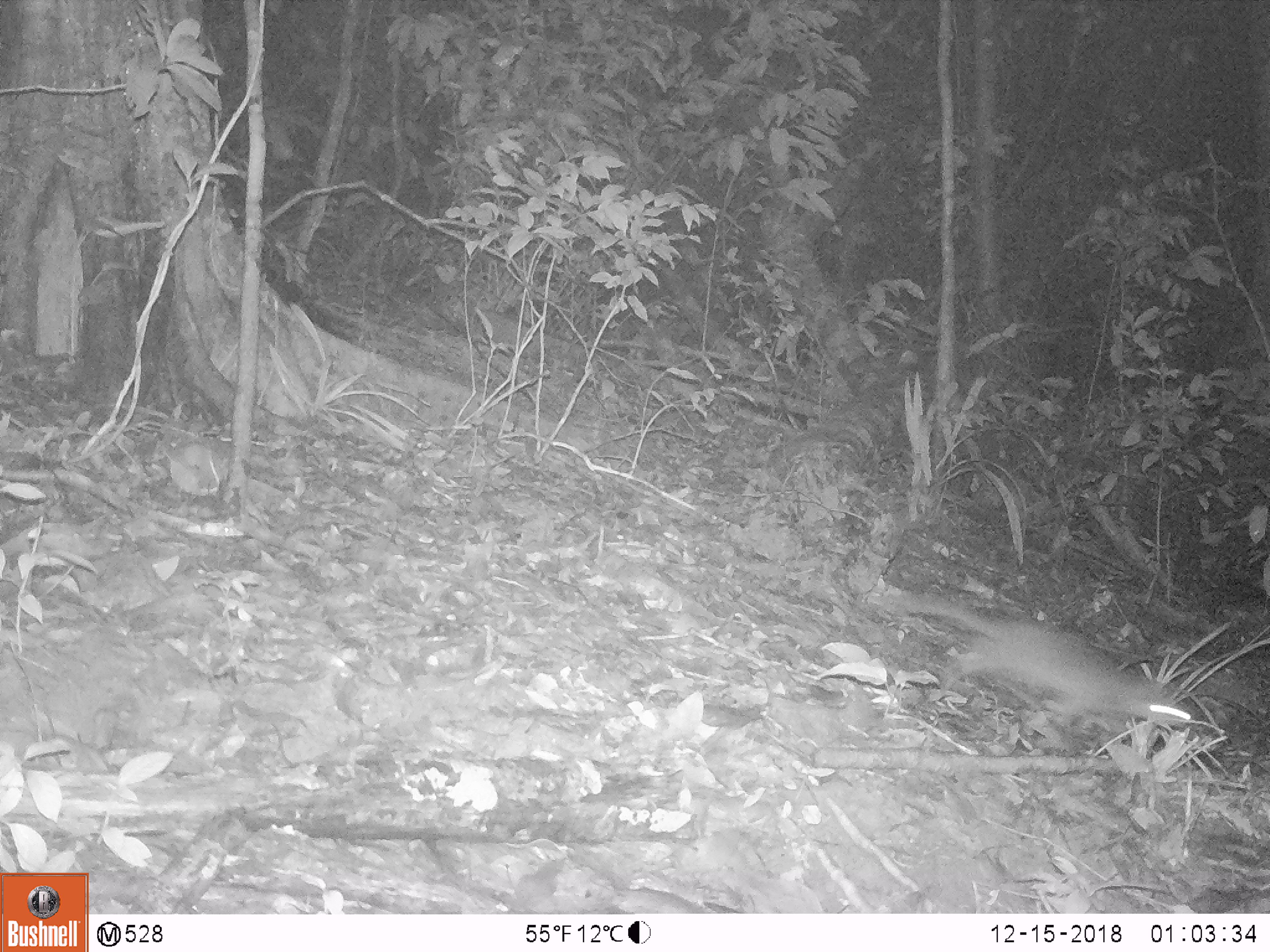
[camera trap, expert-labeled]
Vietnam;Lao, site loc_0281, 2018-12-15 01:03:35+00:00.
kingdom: Animalia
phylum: Chordata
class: Mammalia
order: Rodentia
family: Muridae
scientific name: Muridae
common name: old-world mice and rats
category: unidentified murid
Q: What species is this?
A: Unidentified murid (old-world mice and rats) (Muridae).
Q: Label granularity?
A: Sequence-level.